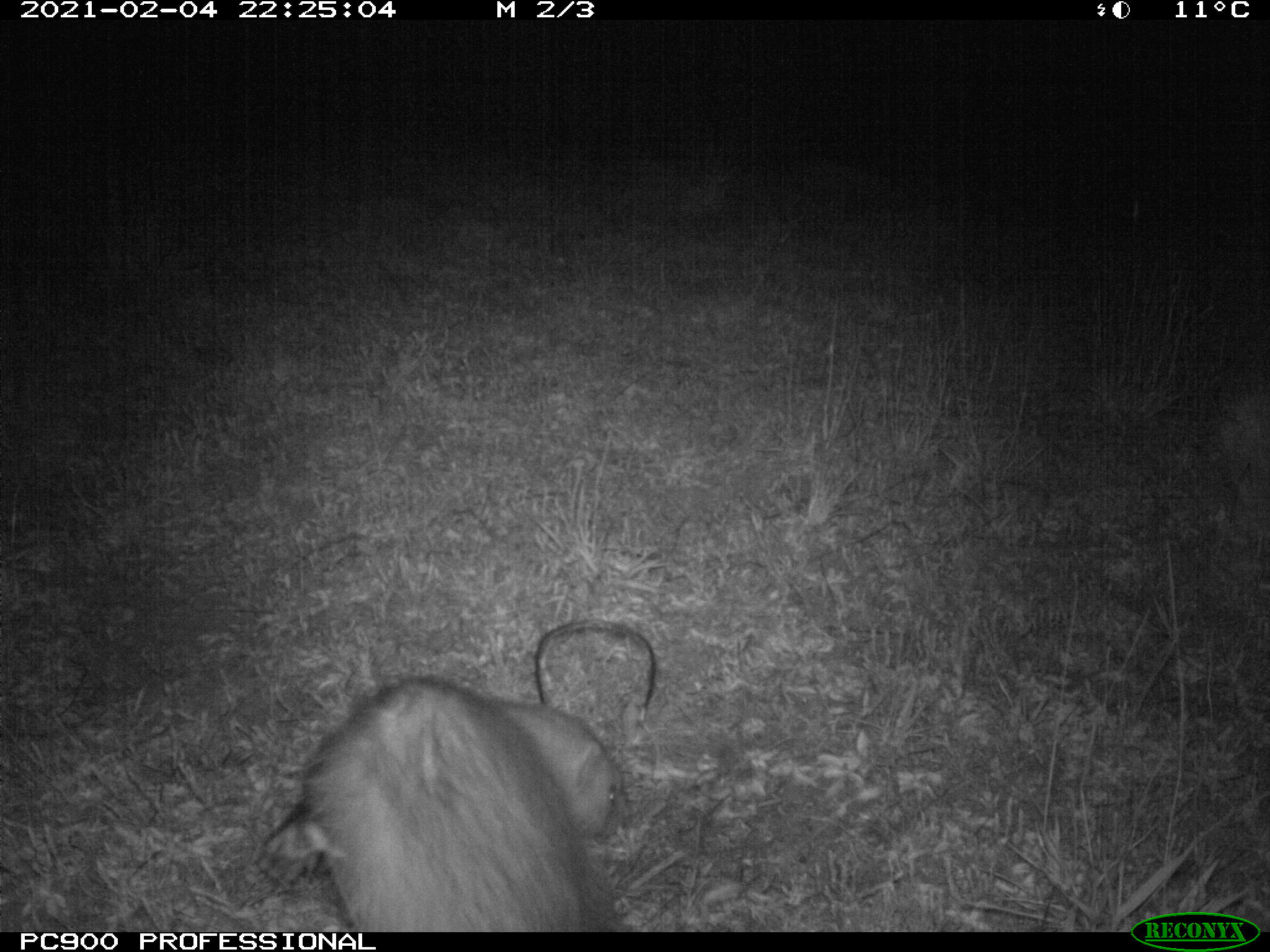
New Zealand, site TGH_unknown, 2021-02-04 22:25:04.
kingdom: Animalia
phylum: Chordata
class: Mammalia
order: Carnivora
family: Mustelidae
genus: Mustela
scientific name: Mustela furo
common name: ferret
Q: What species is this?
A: Ferret (Mustela furo).